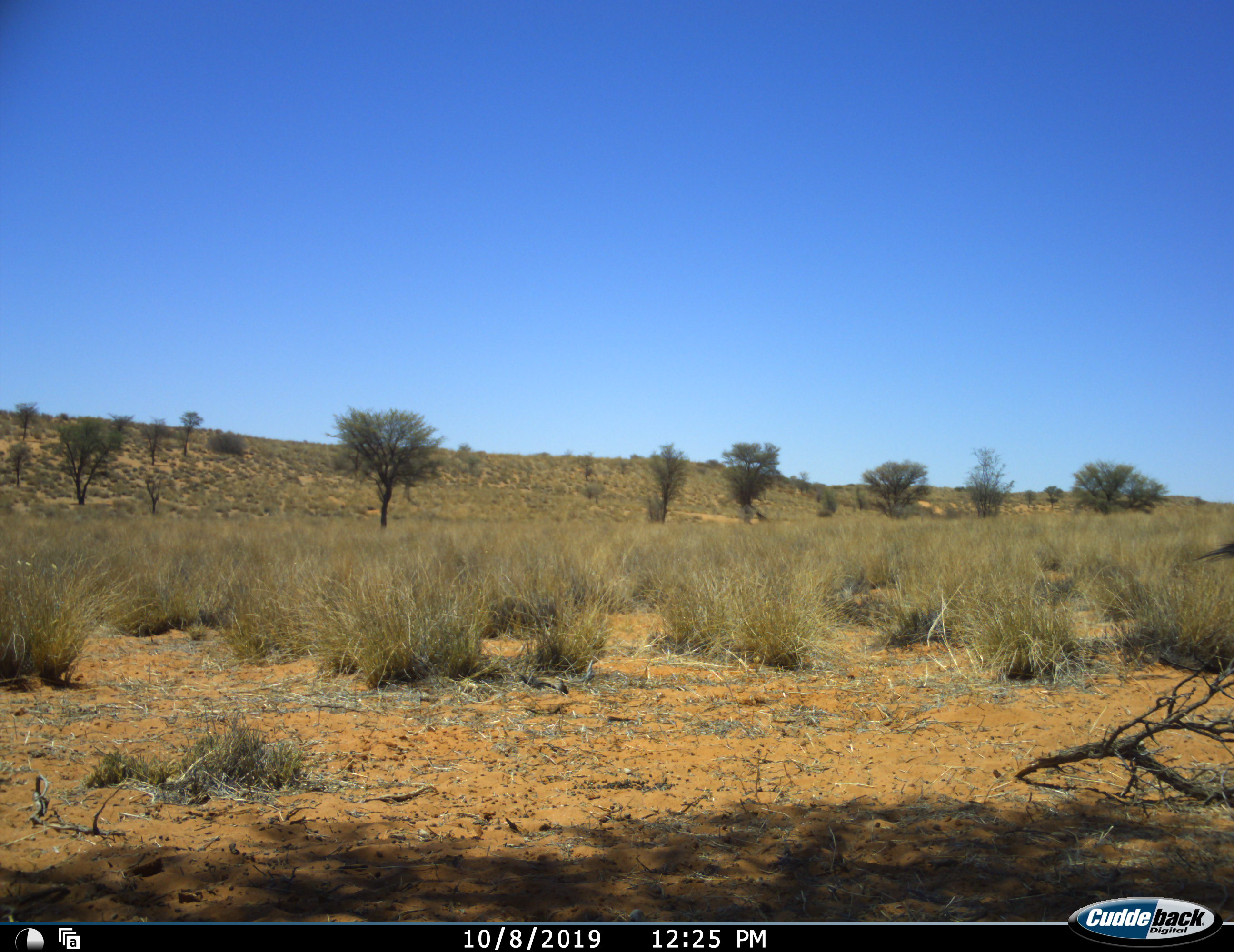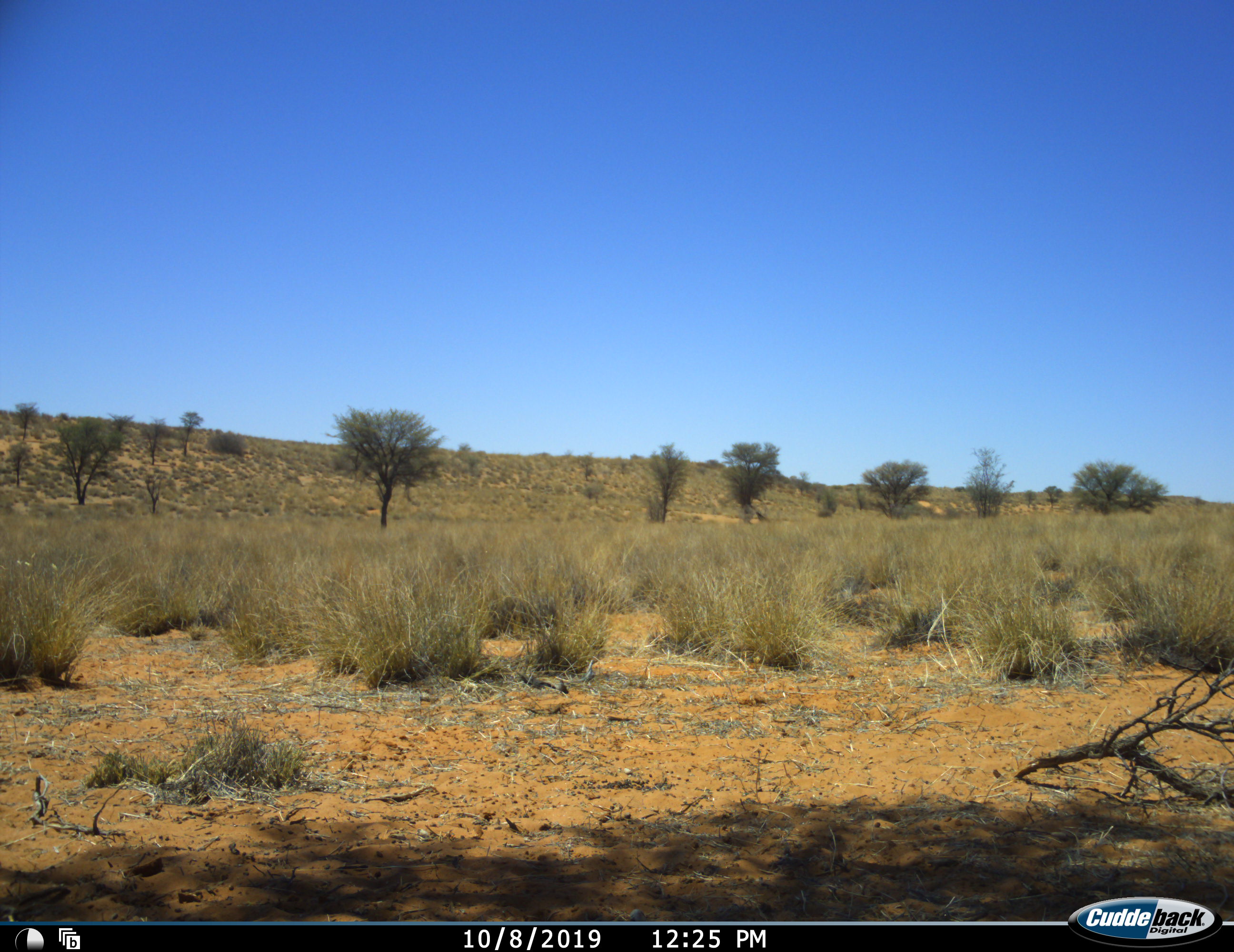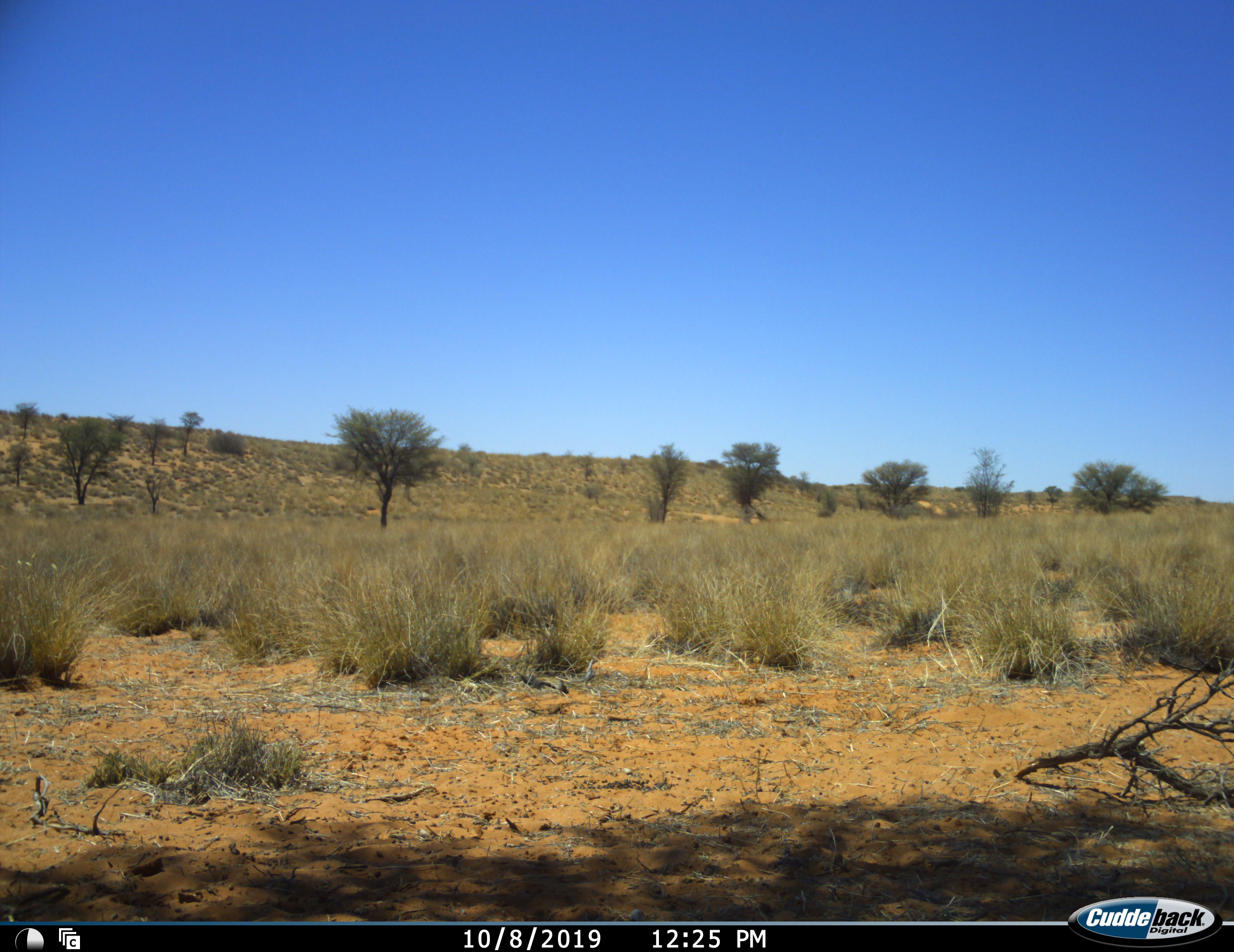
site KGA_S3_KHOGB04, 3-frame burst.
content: unidentified animal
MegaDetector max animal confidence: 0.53